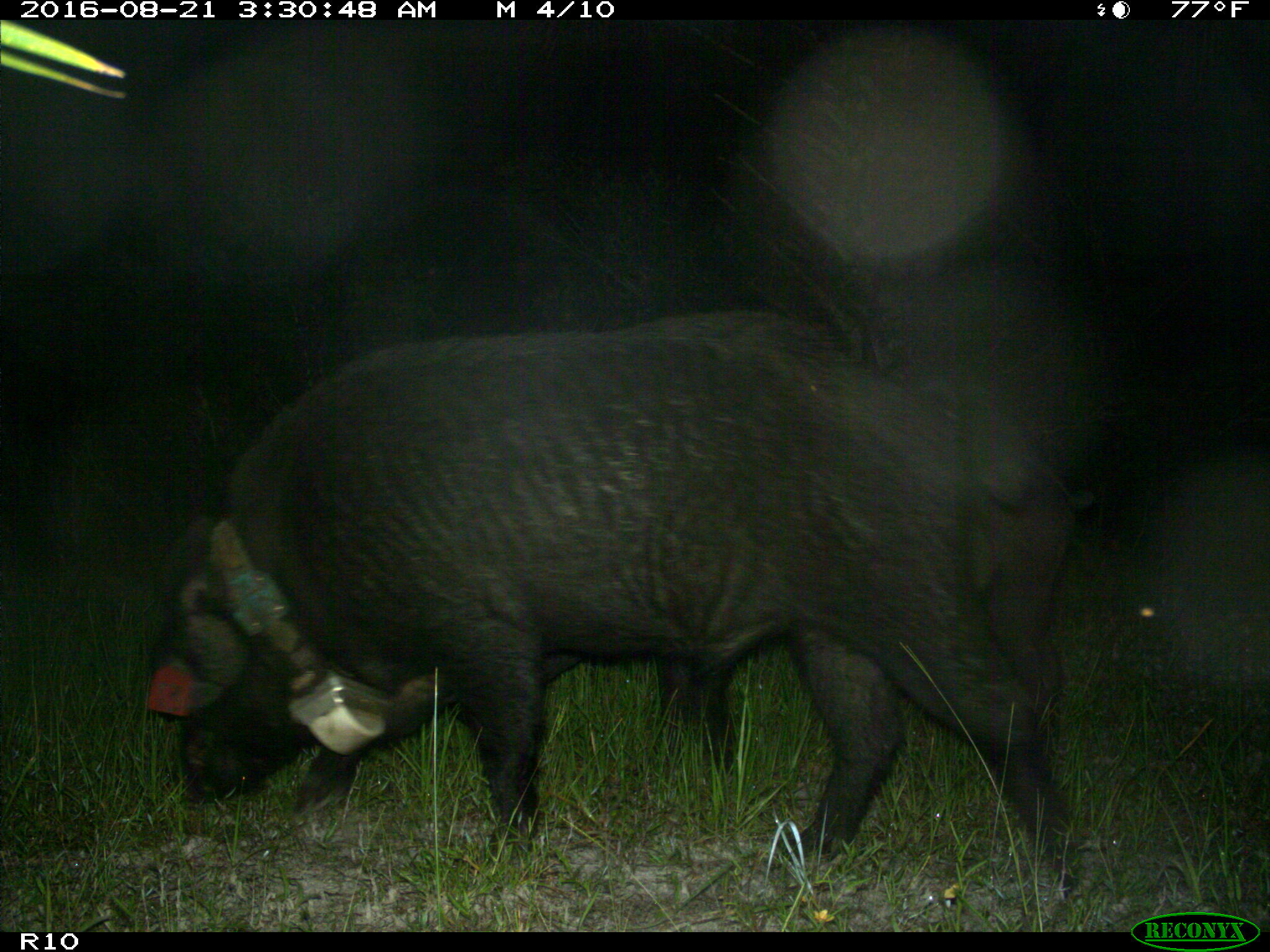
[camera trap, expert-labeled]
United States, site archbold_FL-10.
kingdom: Animalia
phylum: Chordata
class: Mammalia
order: Artiodactyla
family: Suidae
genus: Sus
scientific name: Sus scrofa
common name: wild boar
Sus scrofa (wild boar).